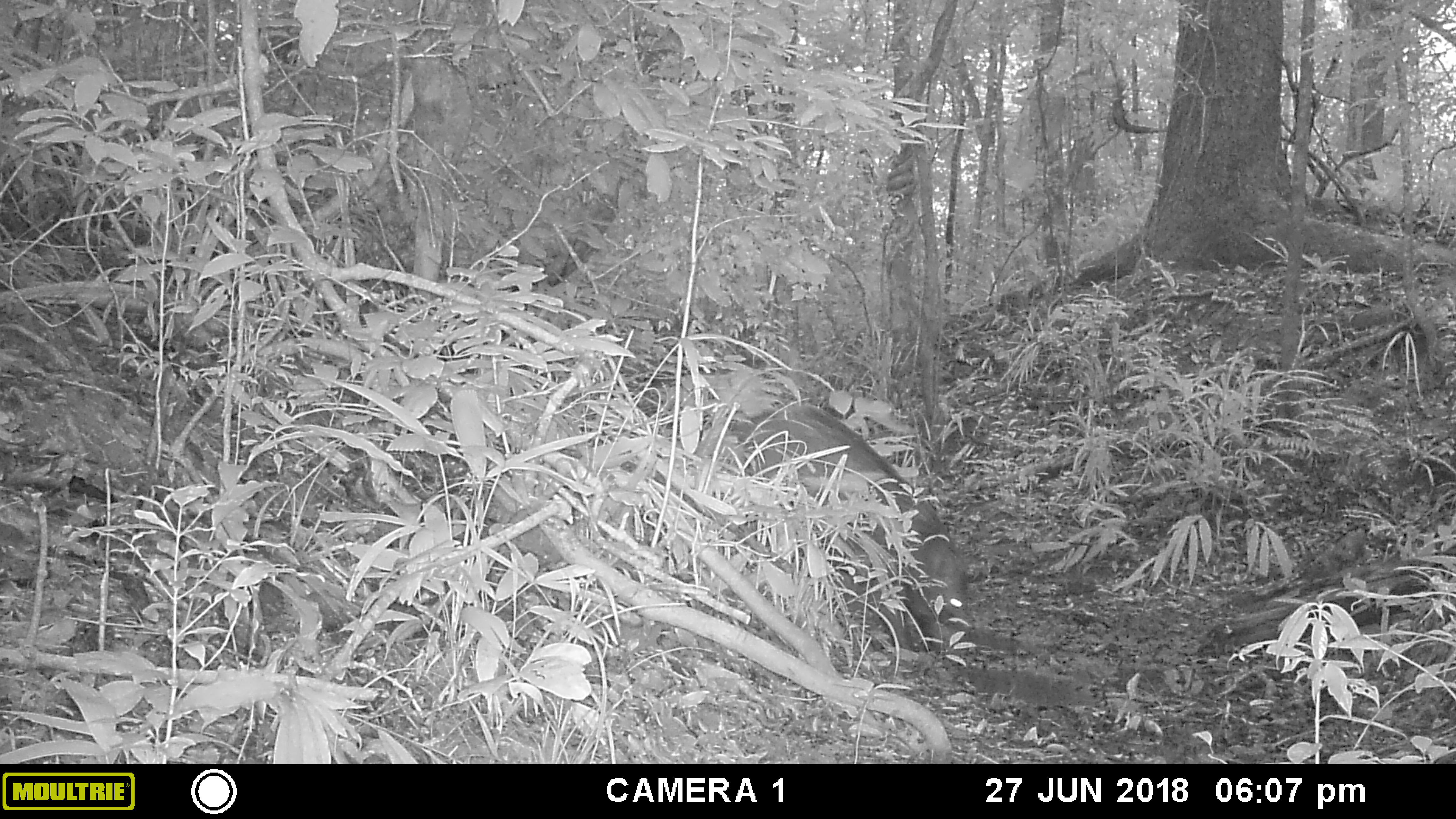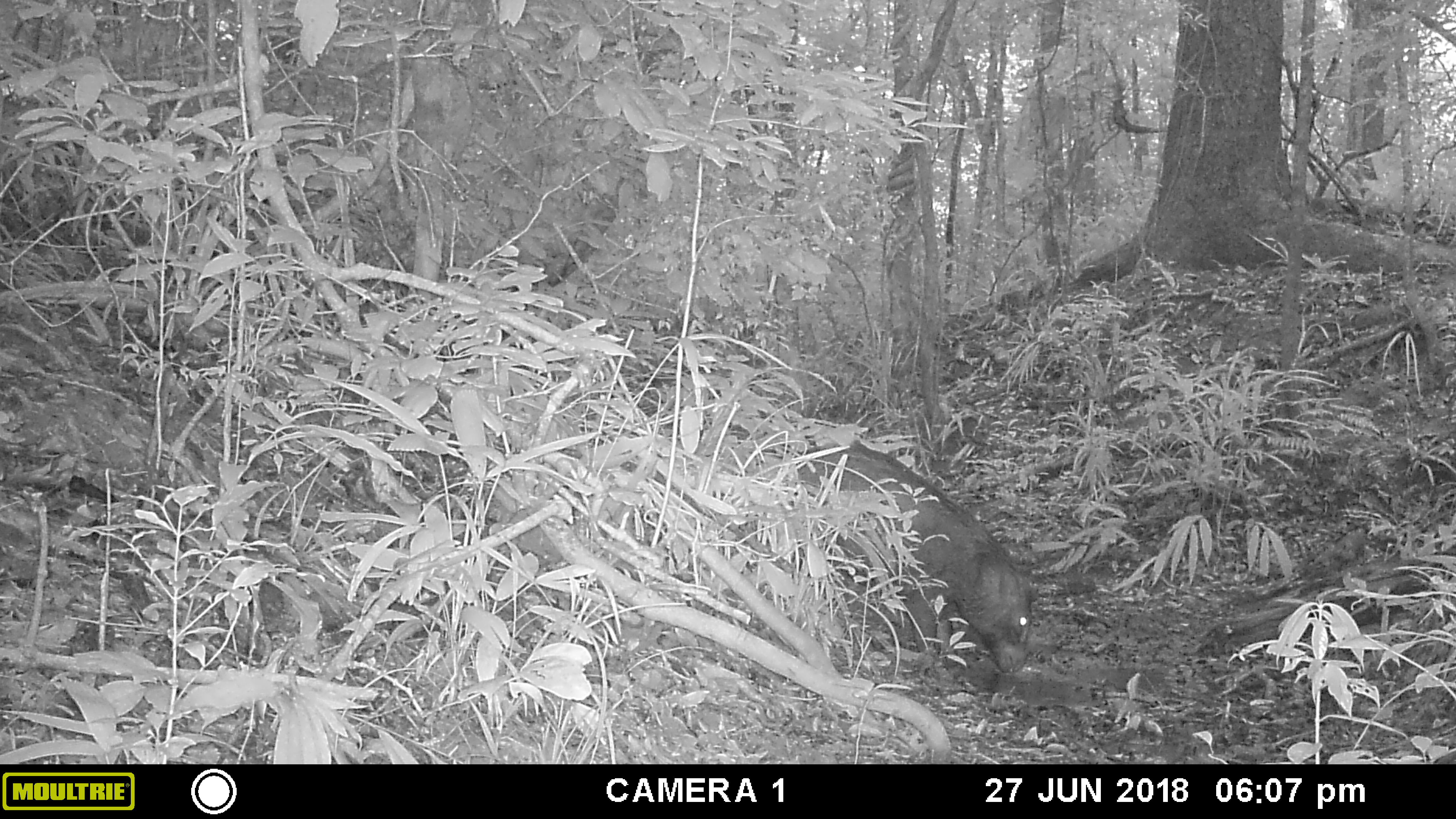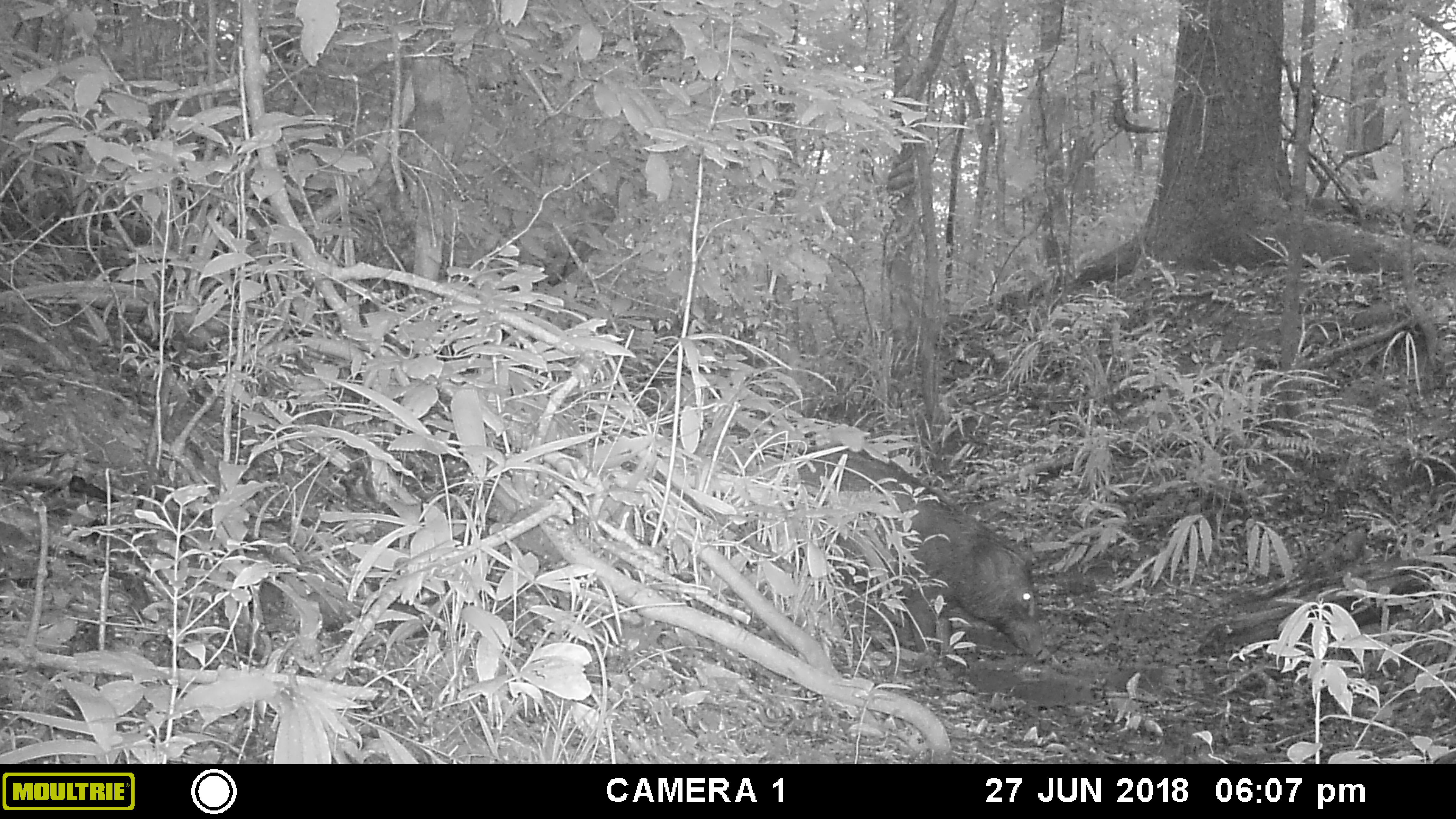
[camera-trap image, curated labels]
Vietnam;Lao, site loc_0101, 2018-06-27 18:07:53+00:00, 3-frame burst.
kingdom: Animalia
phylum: Chordata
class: Mammalia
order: Artiodactyla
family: Suidae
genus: Sus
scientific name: Sus scrofa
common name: eurasian wild pig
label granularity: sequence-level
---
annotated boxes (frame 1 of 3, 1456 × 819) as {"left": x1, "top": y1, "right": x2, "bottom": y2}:
eurasian wild pig: {"left": 731, "top": 396, "right": 976, "bottom": 649}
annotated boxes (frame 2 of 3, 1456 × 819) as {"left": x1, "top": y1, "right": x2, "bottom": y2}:
eurasian wild pig: {"left": 781, "top": 435, "right": 1042, "bottom": 678}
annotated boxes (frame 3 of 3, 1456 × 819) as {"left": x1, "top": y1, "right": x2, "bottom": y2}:
eurasian wild pig: {"left": 789, "top": 441, "right": 1046, "bottom": 658}